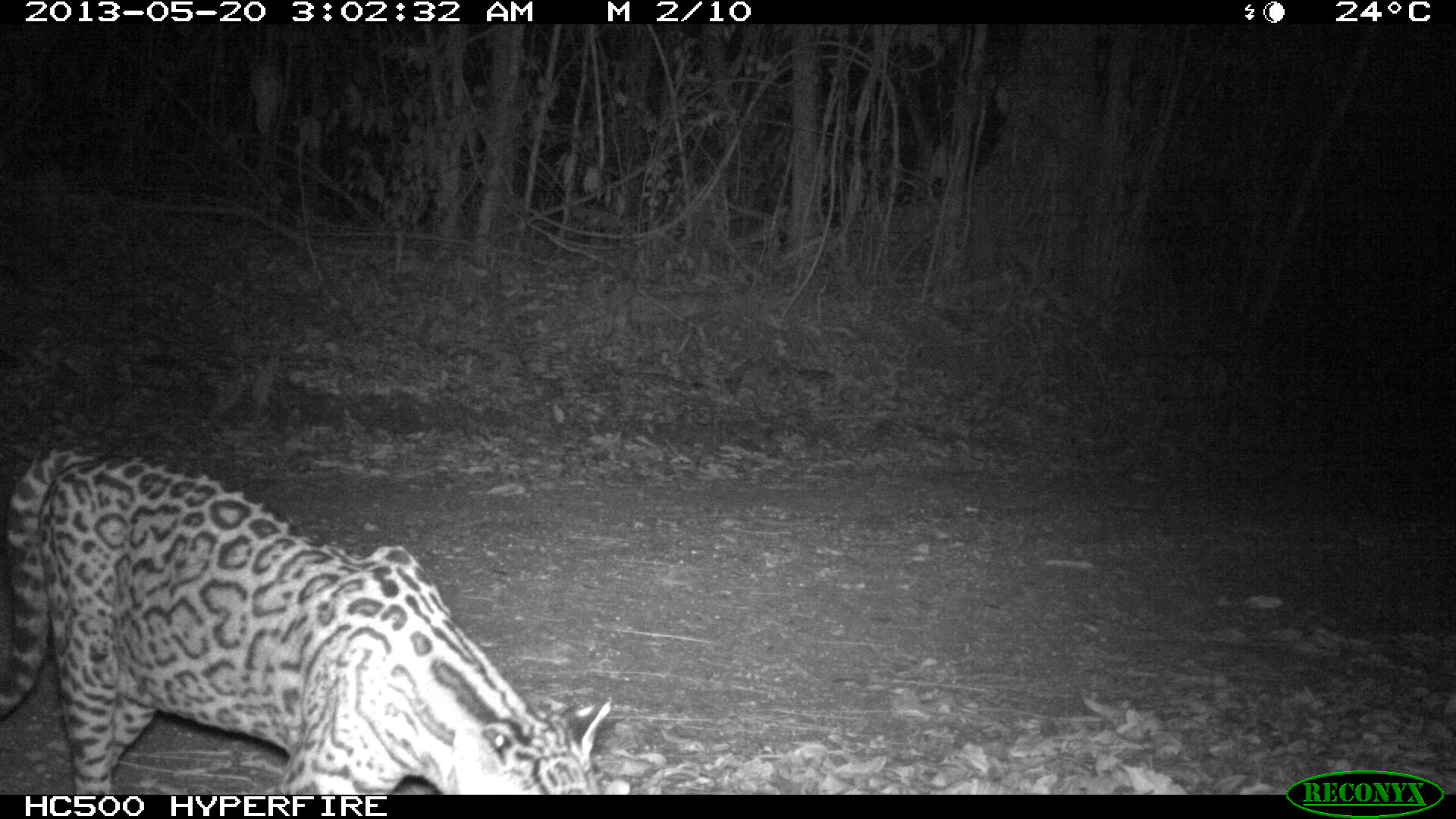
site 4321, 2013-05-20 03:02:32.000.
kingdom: Animalia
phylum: Chordata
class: Mammalia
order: Carnivora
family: Felidae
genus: Leopardus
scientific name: Leopardus pardalis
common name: ocelot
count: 1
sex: male